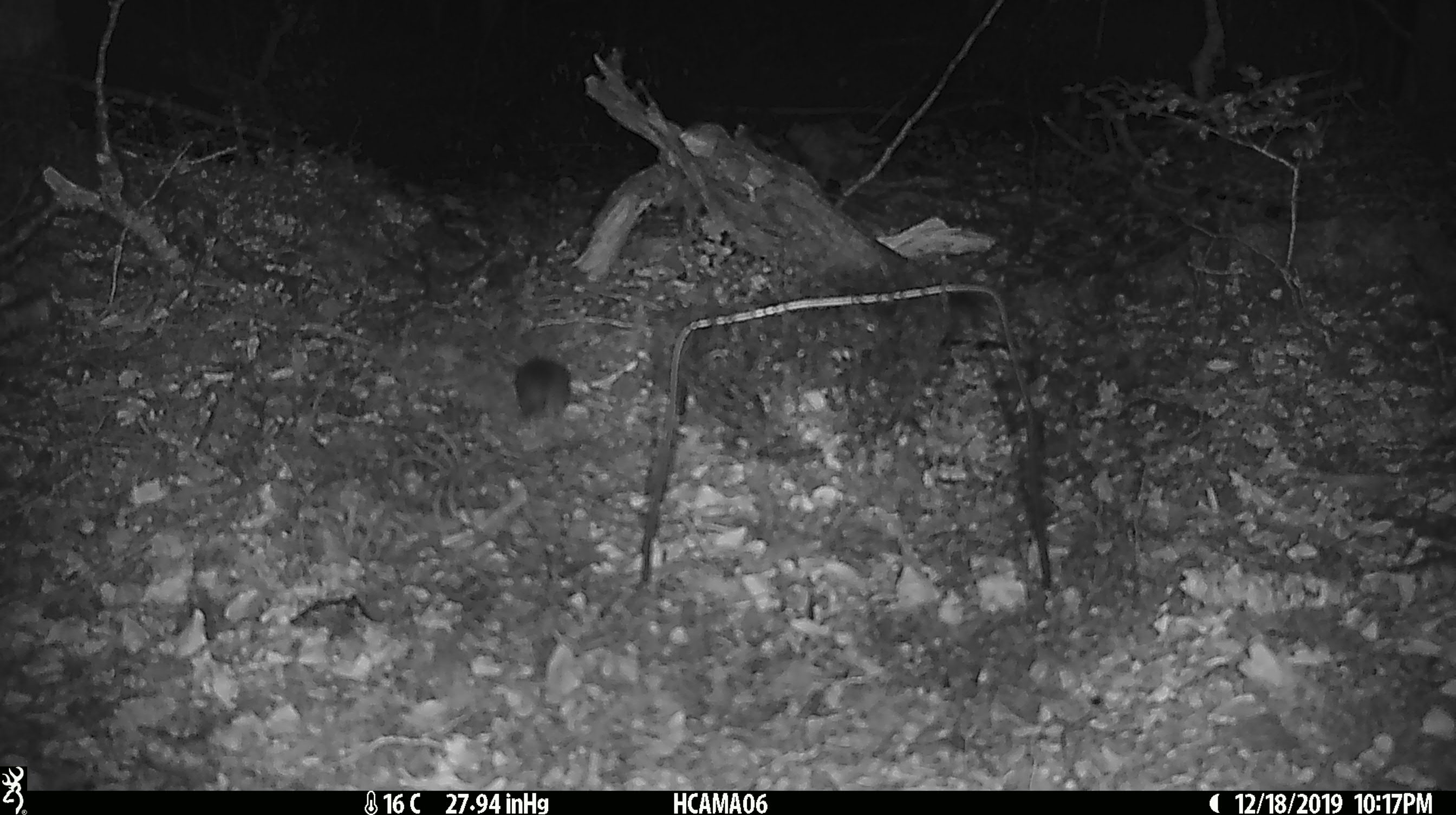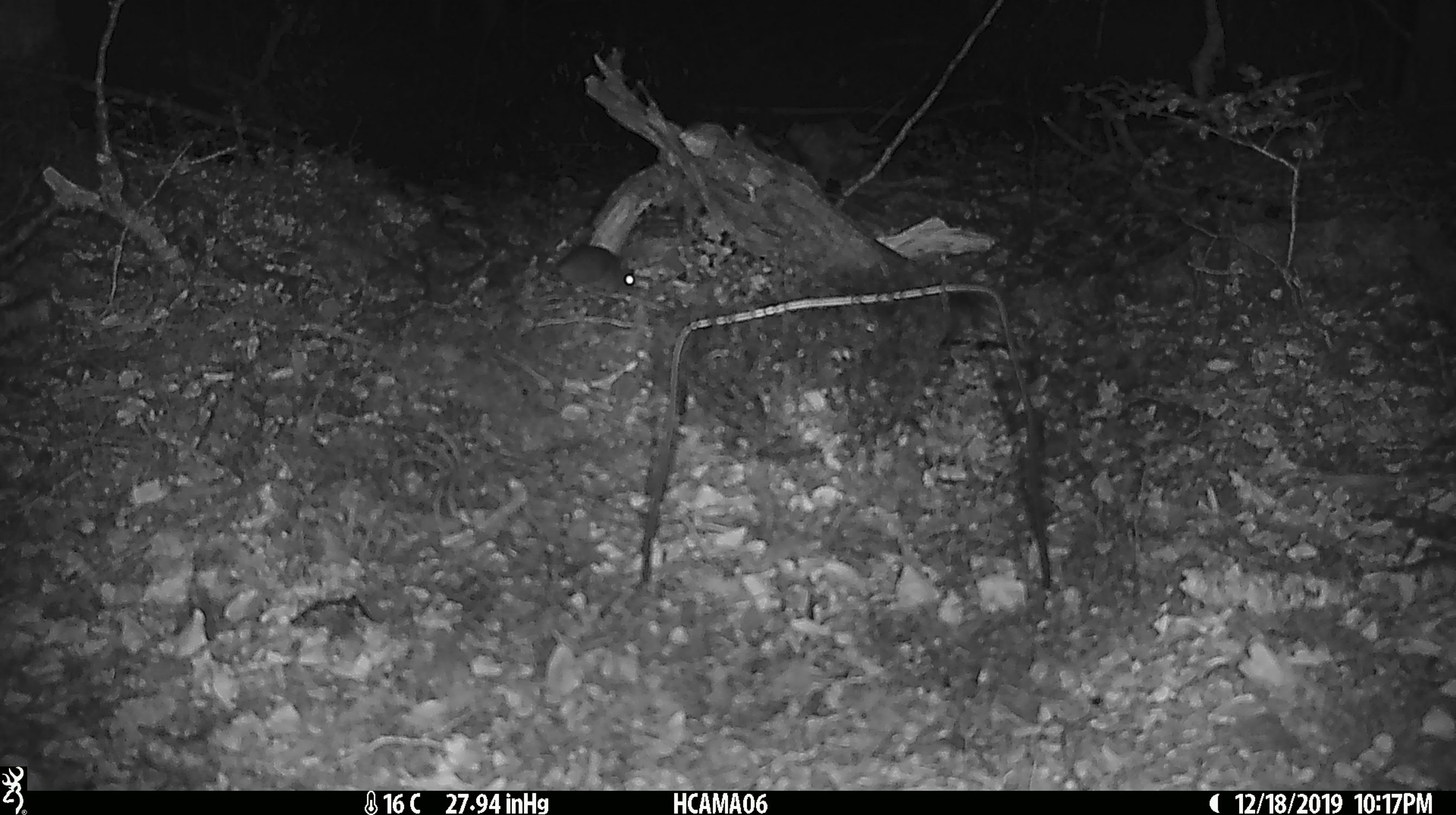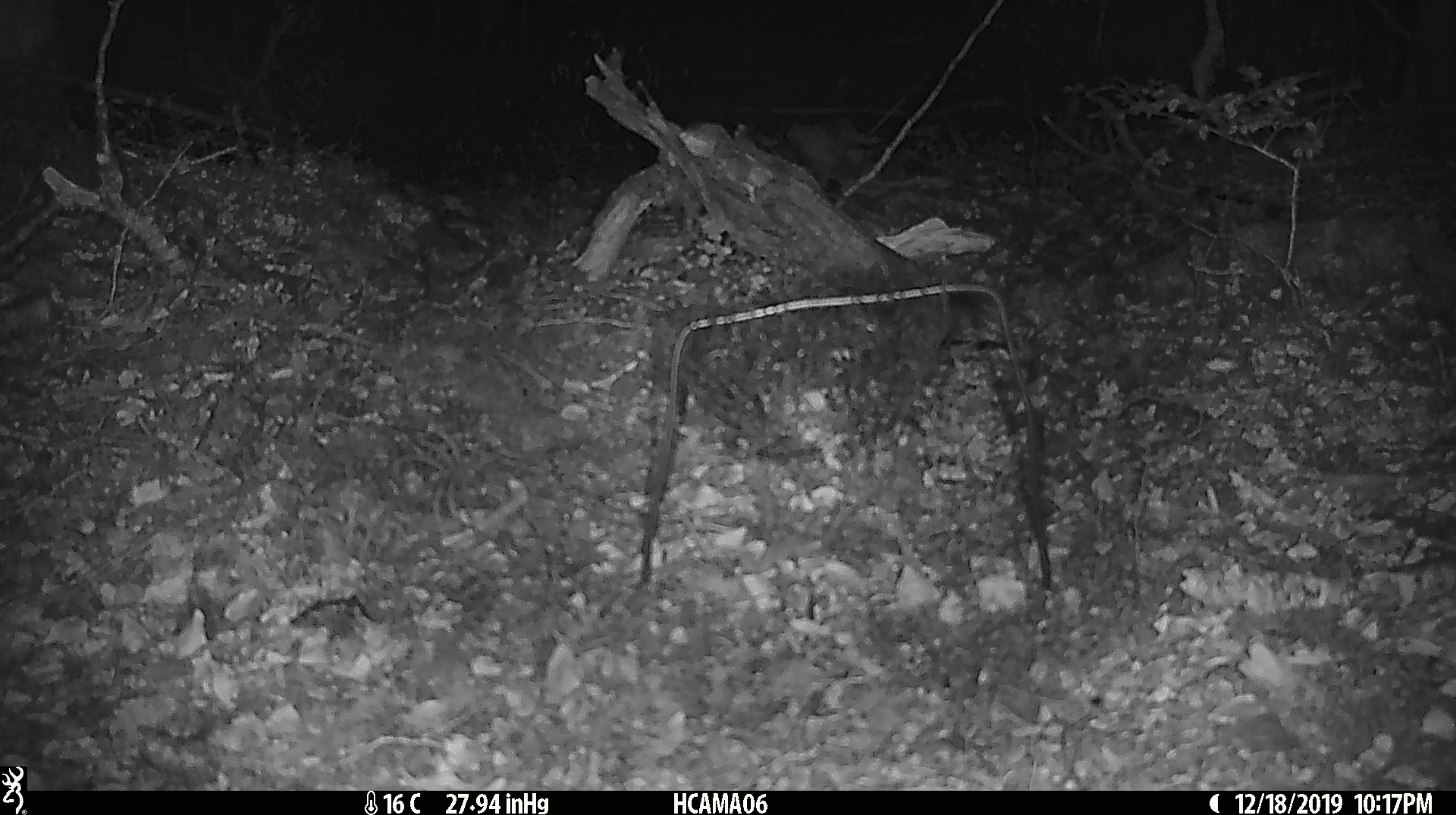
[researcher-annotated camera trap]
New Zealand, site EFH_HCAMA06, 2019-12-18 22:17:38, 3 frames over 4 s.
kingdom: Animalia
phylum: Chordata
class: Mammalia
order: Rodentia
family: Muridae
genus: Mus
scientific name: Mus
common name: mouse